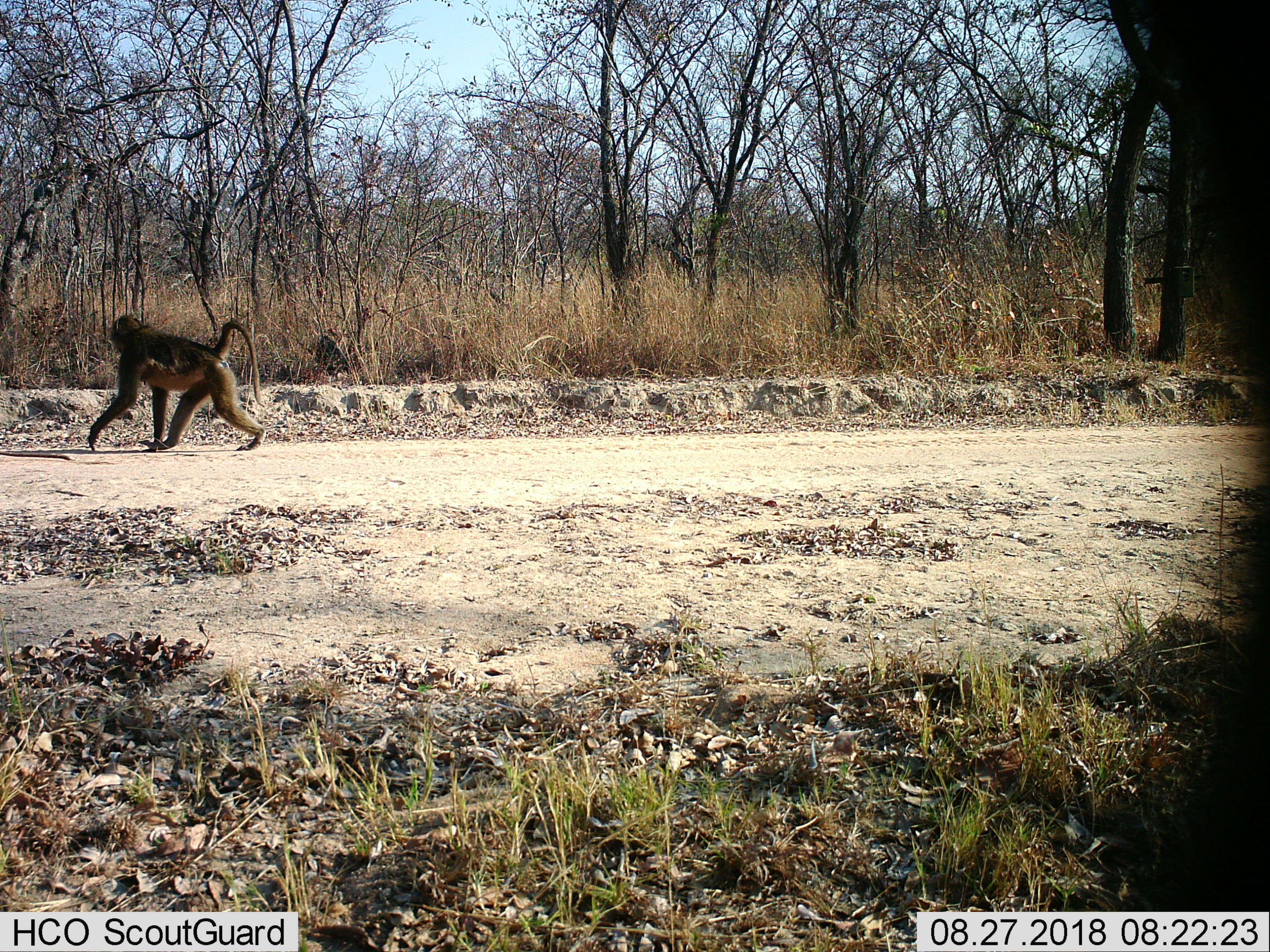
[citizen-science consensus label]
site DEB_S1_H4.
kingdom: Animalia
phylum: Chordata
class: Mammalia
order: Primates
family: Cercopithecidae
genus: Papio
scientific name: Papio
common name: baboon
Baboon (Papio), count 1. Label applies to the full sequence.